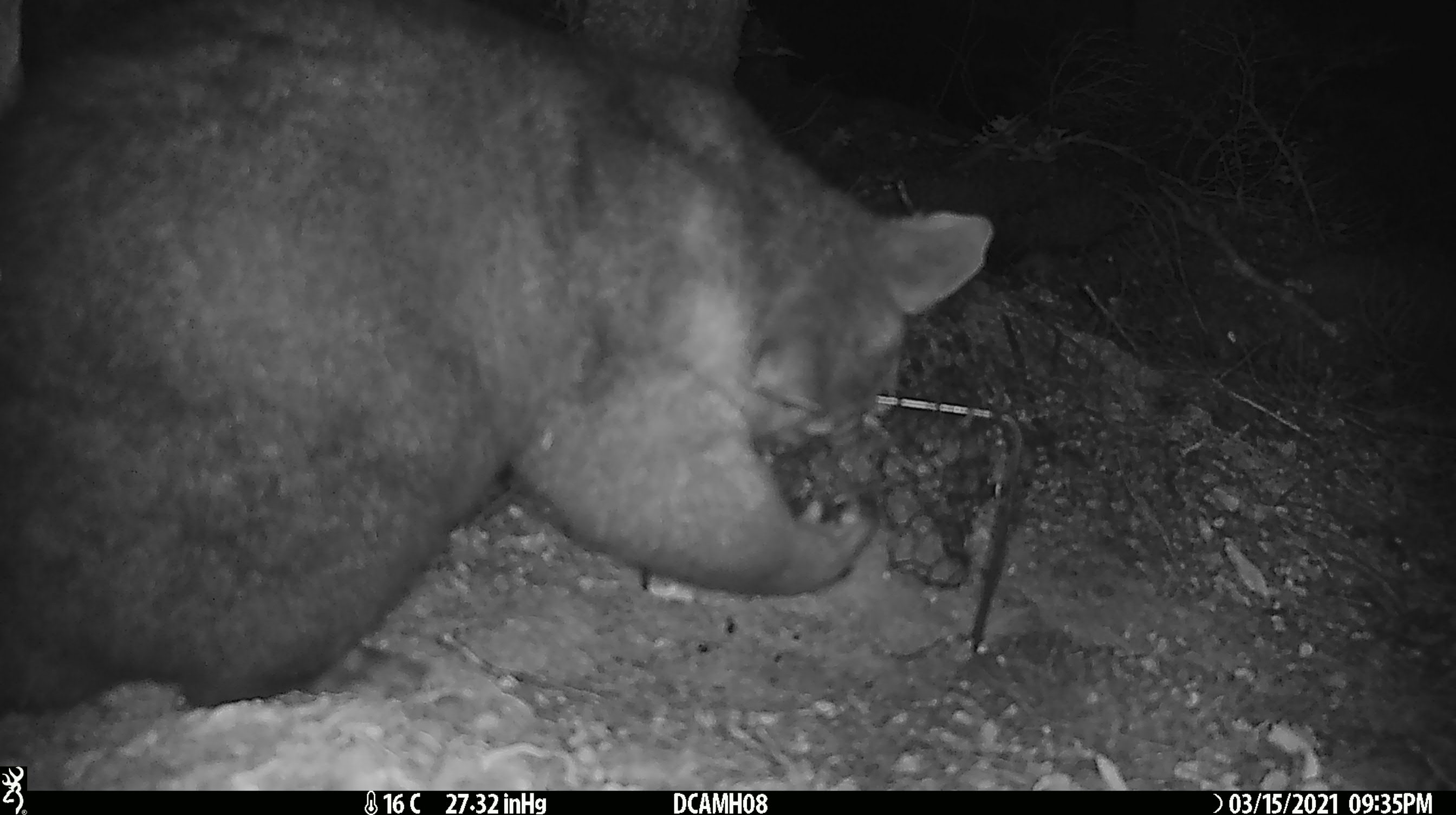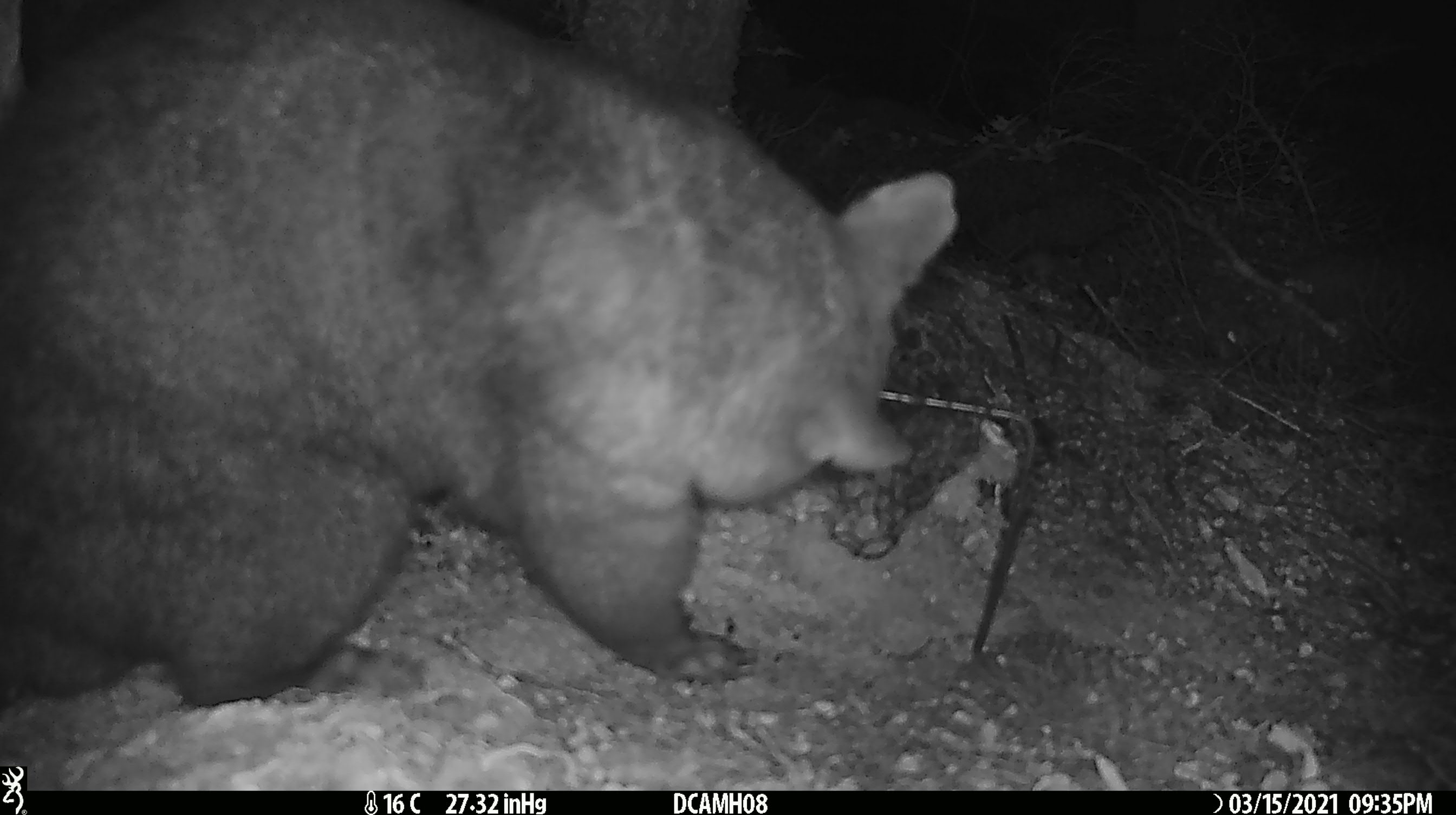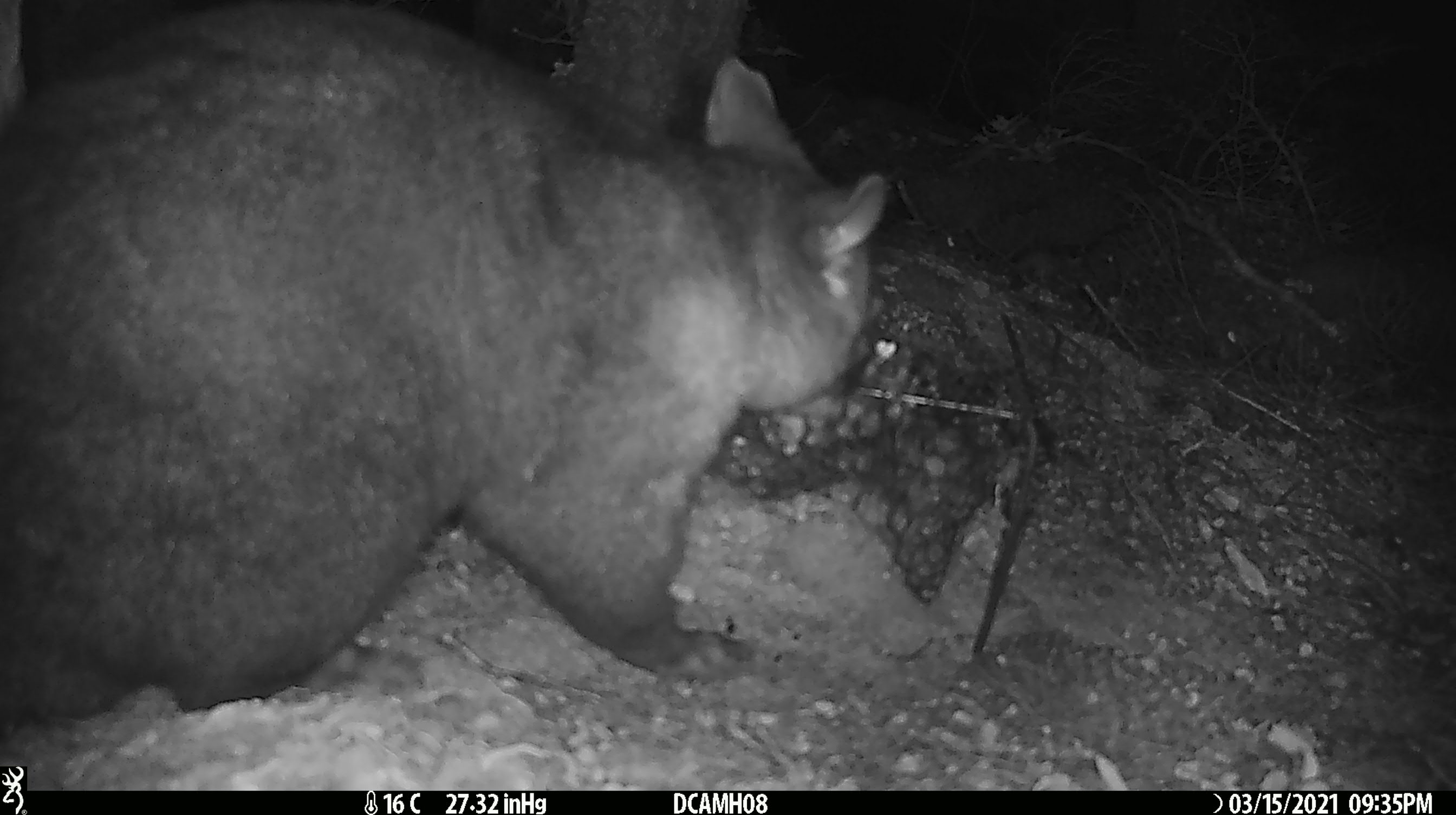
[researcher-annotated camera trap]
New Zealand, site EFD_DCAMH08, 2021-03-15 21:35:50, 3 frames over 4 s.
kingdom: Animalia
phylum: Chordata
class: Mammalia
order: Diprotodontia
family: Phalangeridae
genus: Trichosurus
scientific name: Trichosurus vulpecula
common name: common brushtail possum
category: possum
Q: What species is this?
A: Possum (common brushtail possum) (Trichosurus vulpecula).